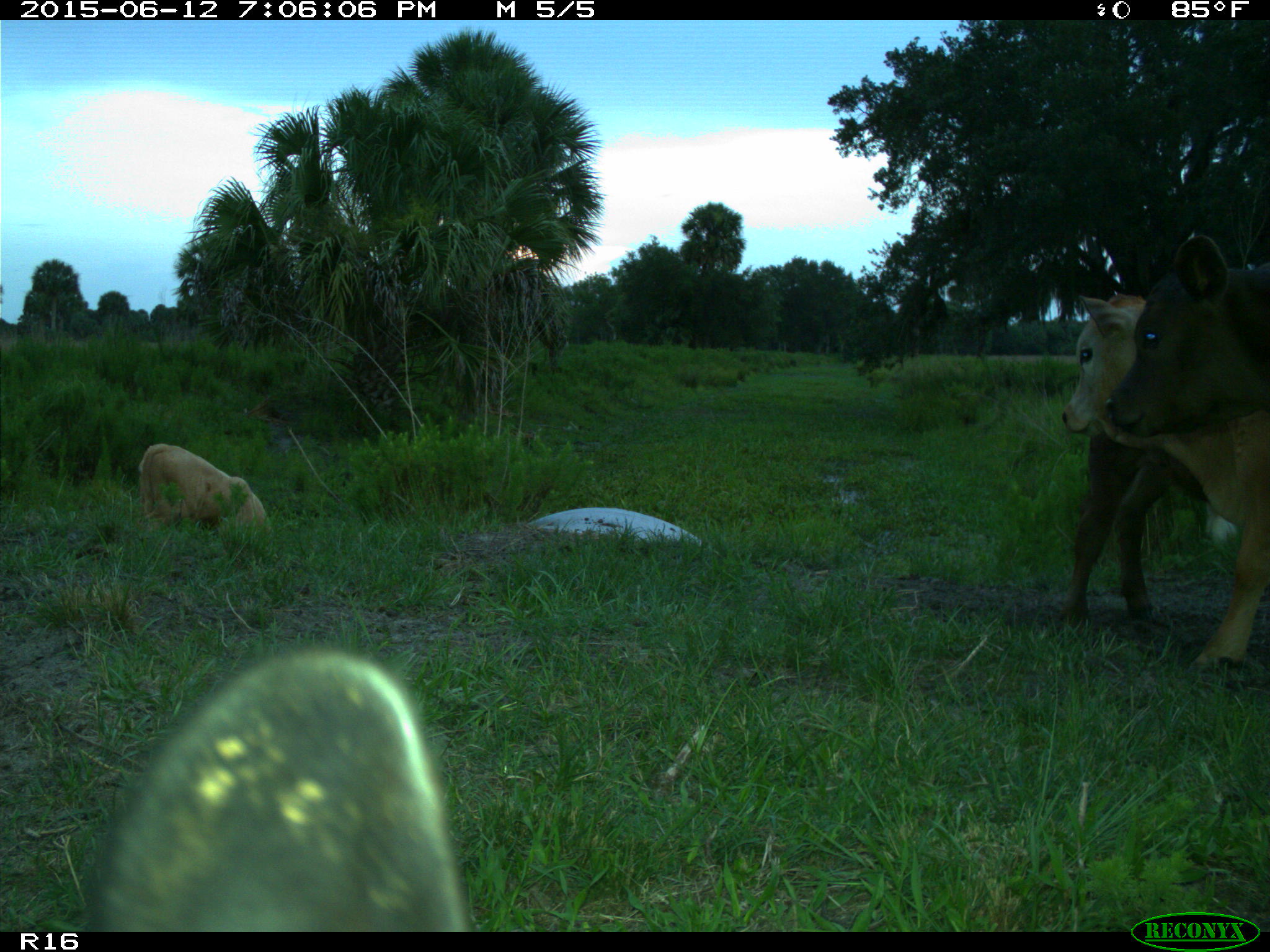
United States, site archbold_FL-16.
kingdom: Animalia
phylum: Chordata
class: Mammalia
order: Artiodactyla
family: Bovidae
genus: Bos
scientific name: Bos taurus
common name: domestic cow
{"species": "Bos taurus (domestic cow)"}